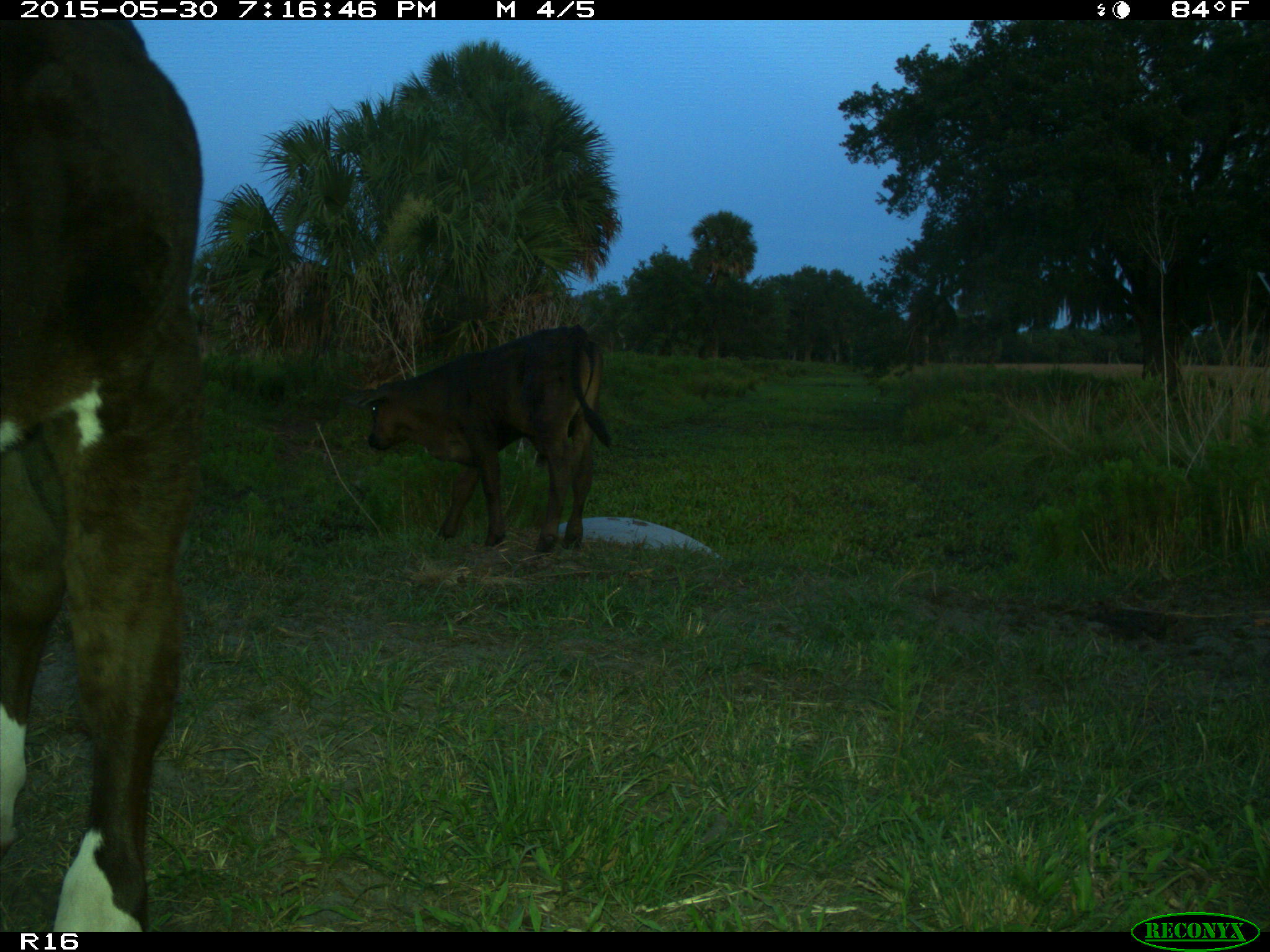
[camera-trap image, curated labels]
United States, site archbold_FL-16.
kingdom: Animalia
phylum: Chordata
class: Mammalia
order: Artiodactyla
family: Bovidae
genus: Bos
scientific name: Bos taurus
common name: domestic cow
Bos taurus (domestic cow).